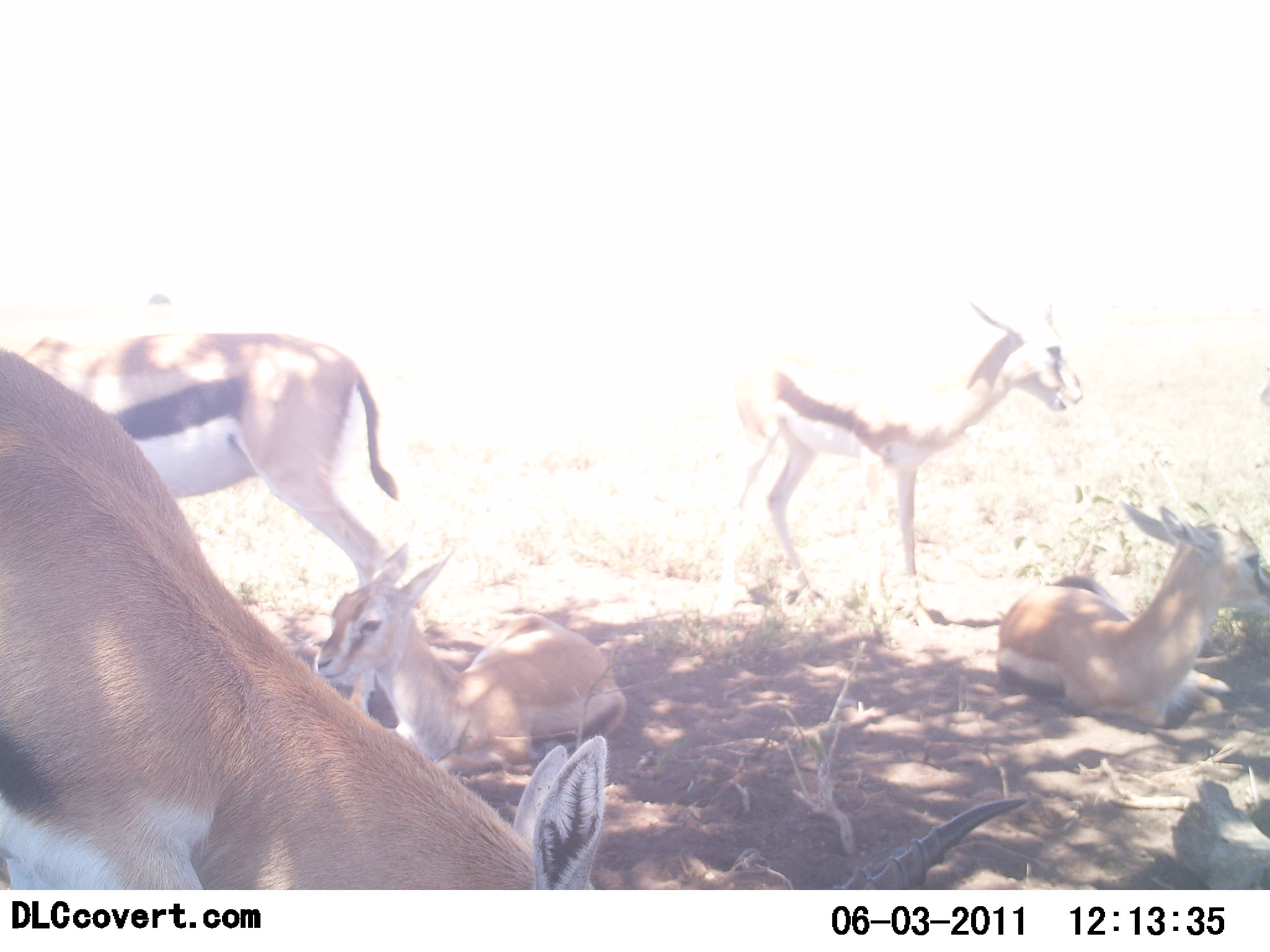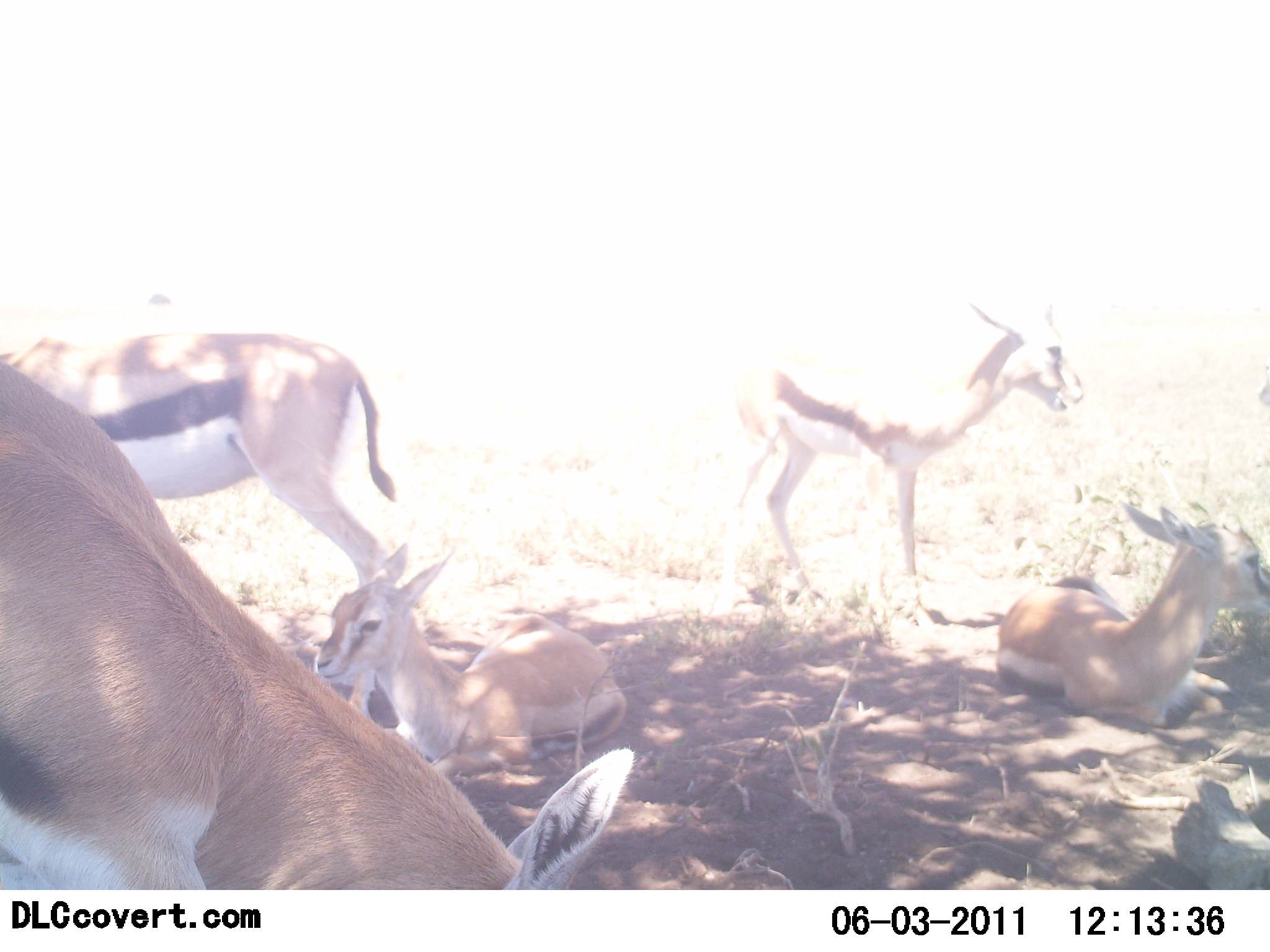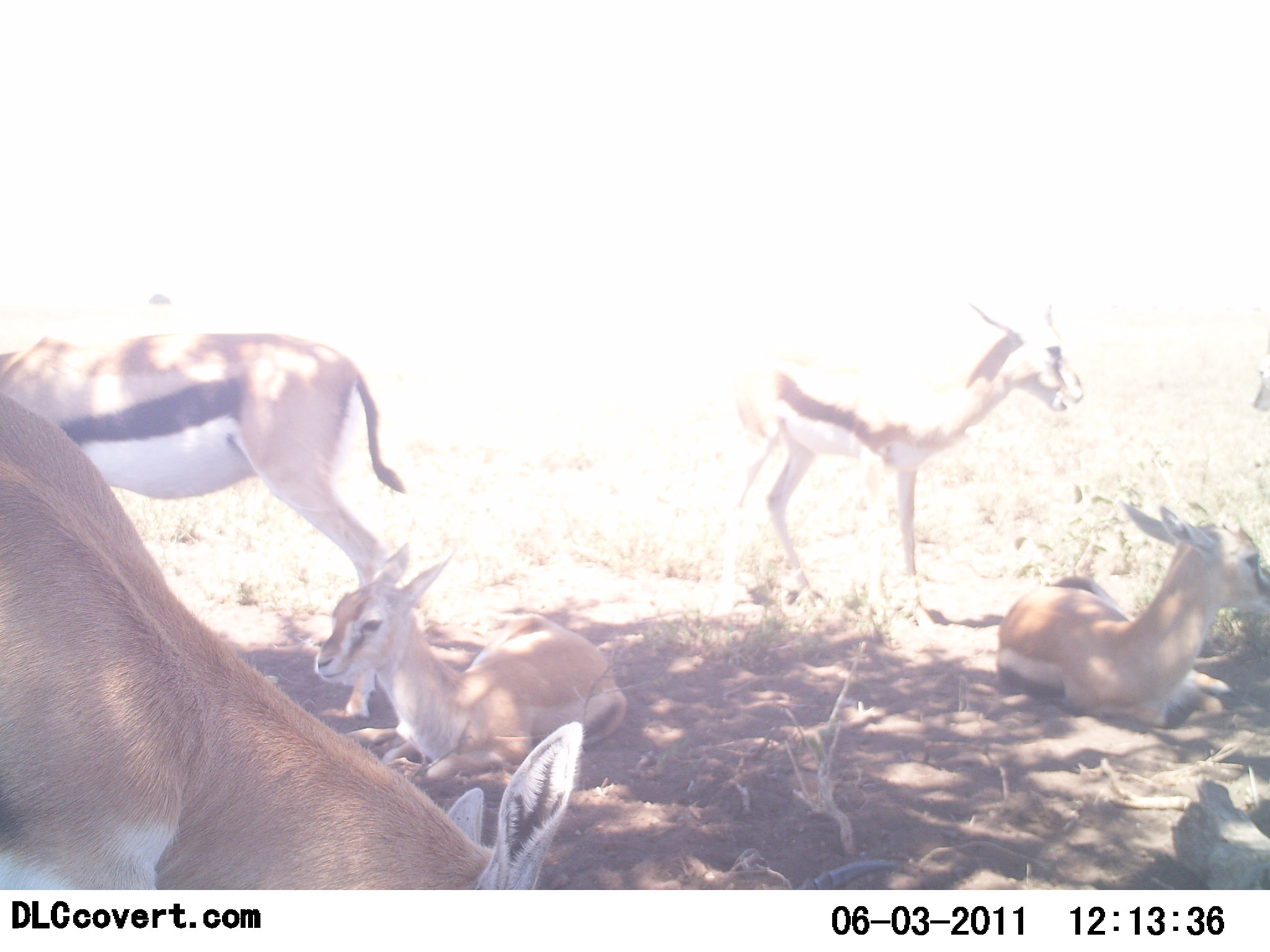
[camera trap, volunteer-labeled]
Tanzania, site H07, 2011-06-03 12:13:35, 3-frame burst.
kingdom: Animalia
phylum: Chordata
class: Mammalia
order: Artiodactyla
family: Bovidae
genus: Eudorcas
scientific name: Eudorcas thomsonii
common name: thomson's gazelle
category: gazellethomsons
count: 5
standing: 80%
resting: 100%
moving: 10%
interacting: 10%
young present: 40%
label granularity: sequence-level